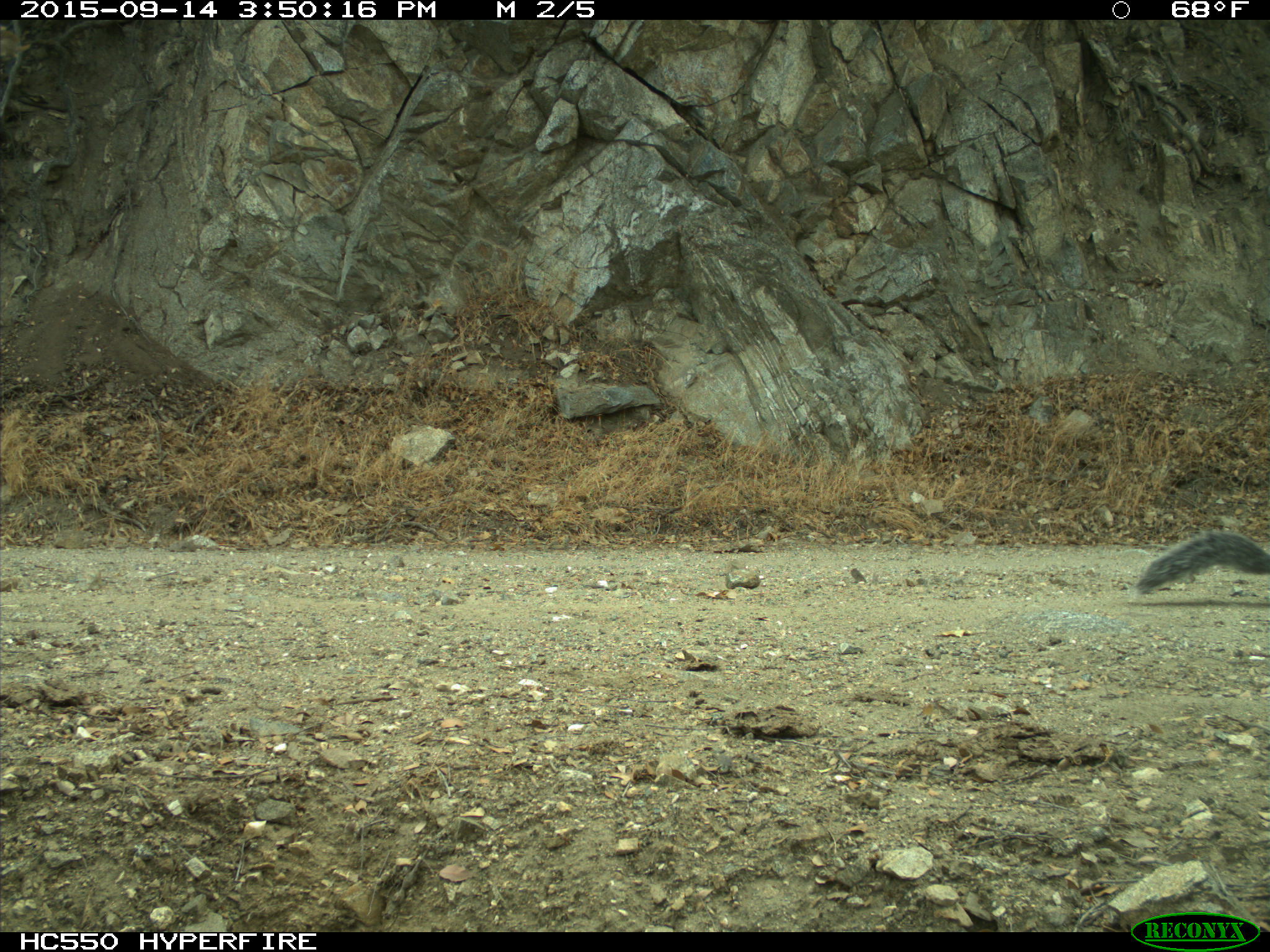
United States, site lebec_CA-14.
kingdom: Animalia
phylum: Chordata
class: Mammalia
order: Rodentia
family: Sciuridae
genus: Sciurus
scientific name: Sciurus carolinensis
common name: eastern gray squirrel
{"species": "Sciurus carolinensis (eastern gray squirrel)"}